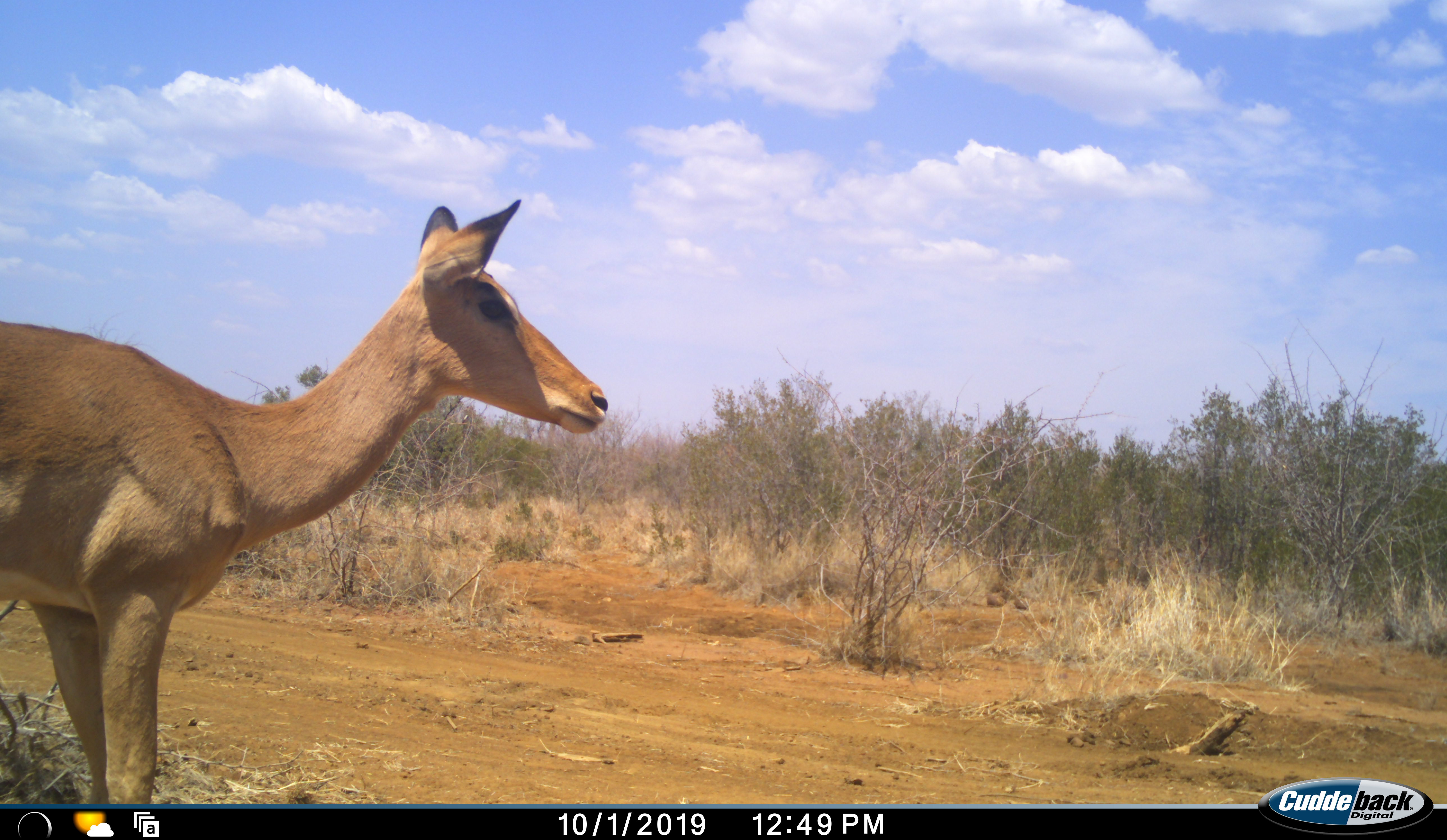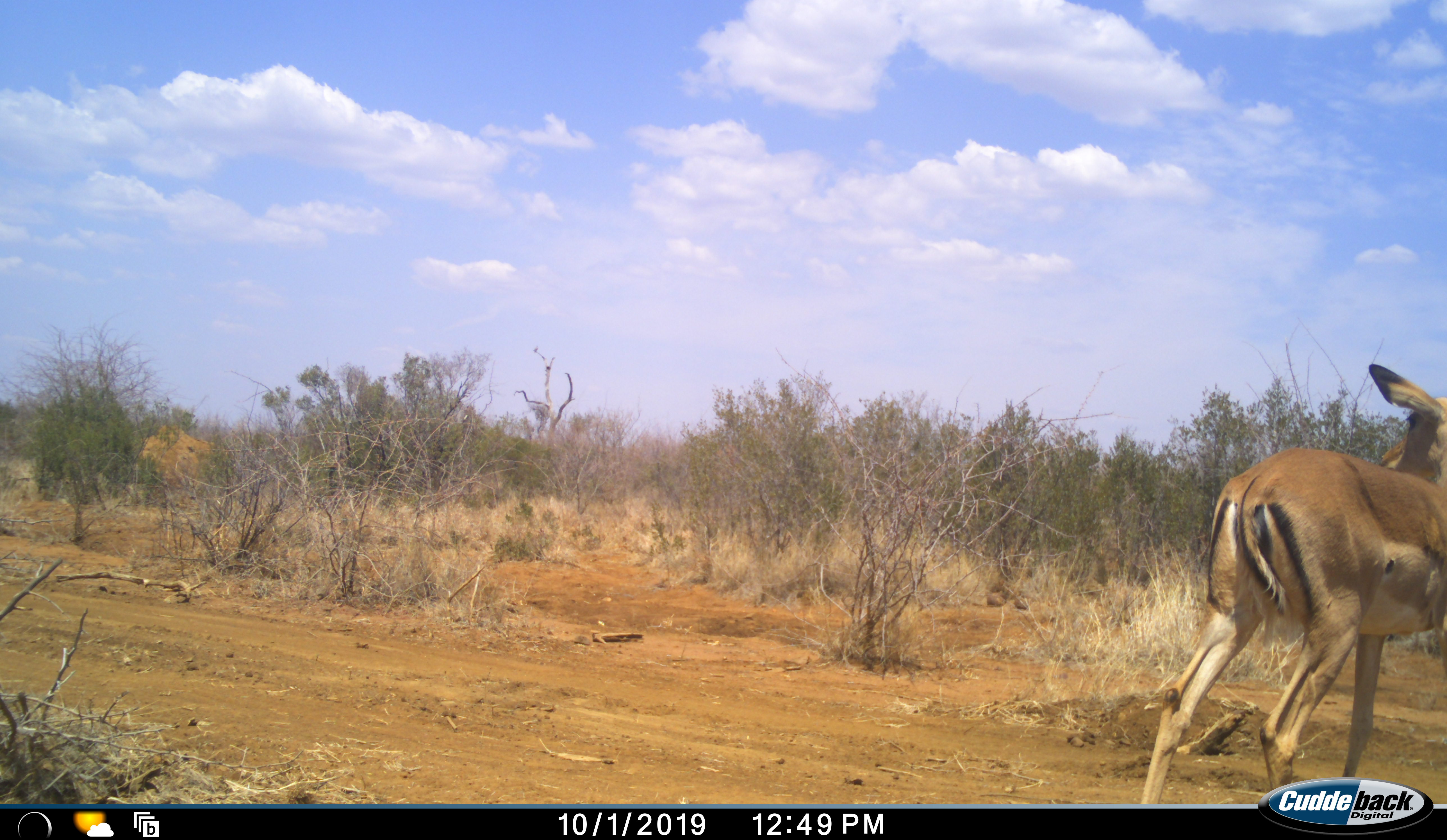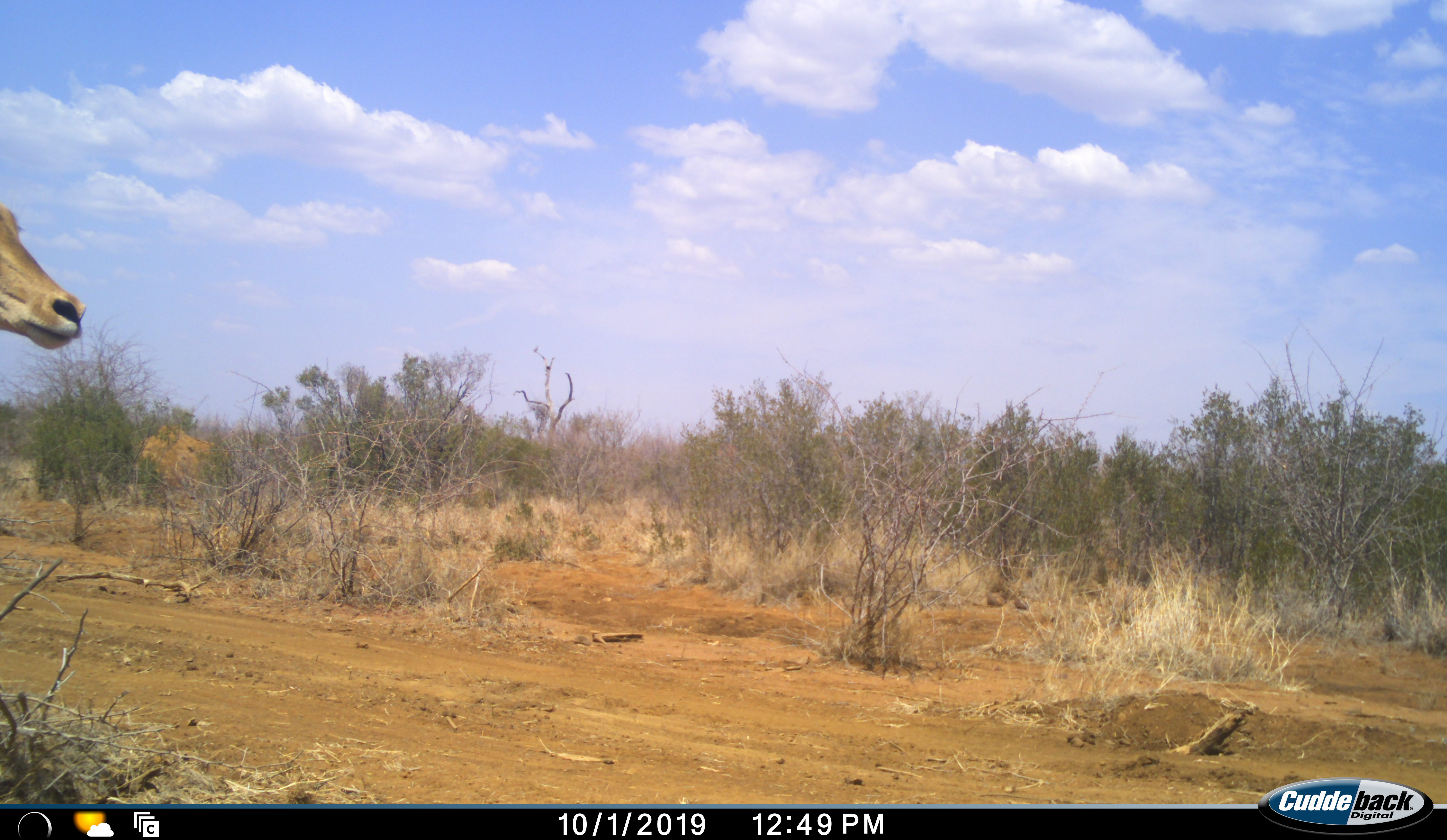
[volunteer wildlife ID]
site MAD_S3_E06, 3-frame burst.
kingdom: Animalia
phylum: Chordata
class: Mammalia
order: Artiodactyla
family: Bovidae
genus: Aepyceros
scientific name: Aepyceros melampus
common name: impala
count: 1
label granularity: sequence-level